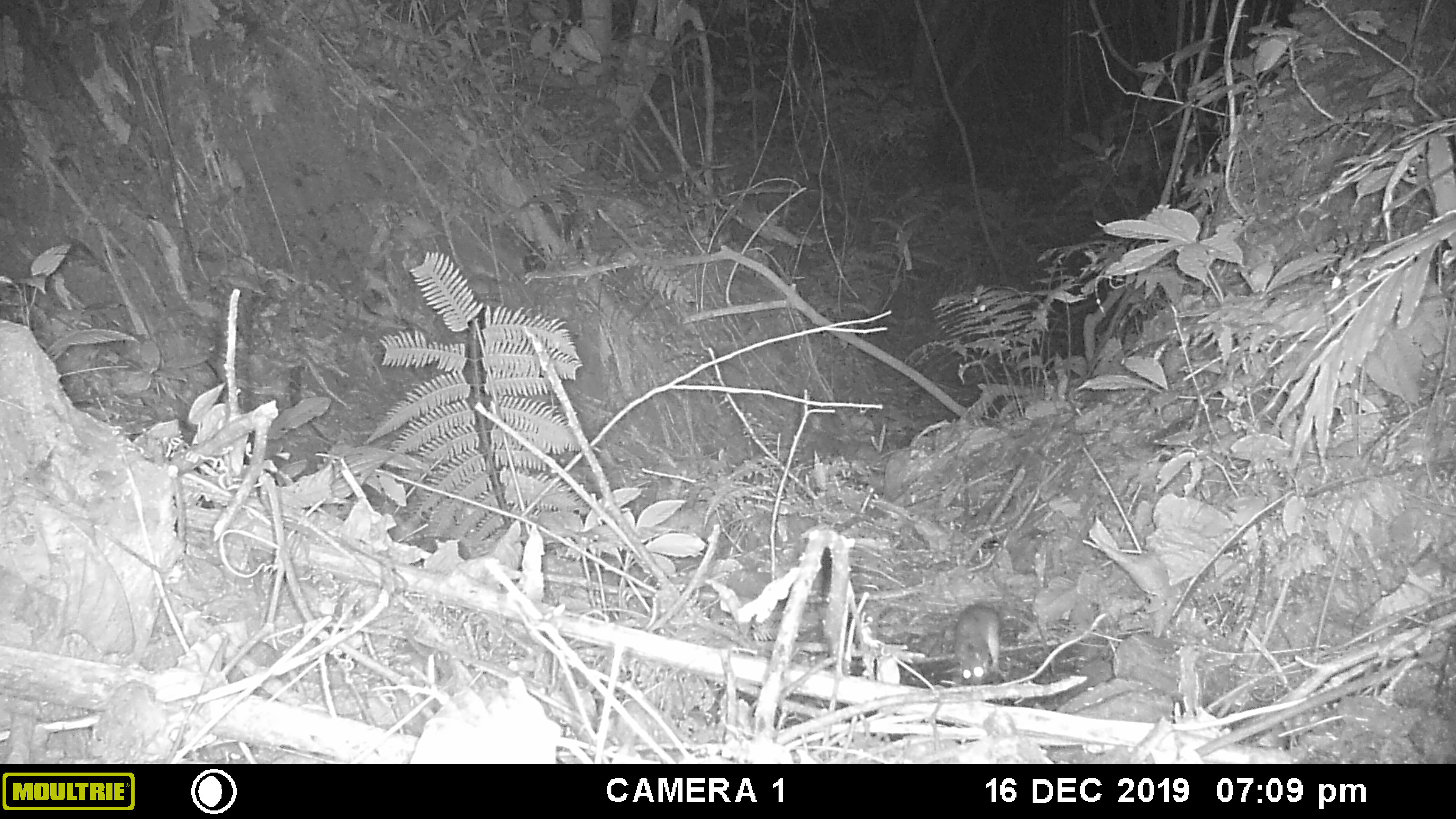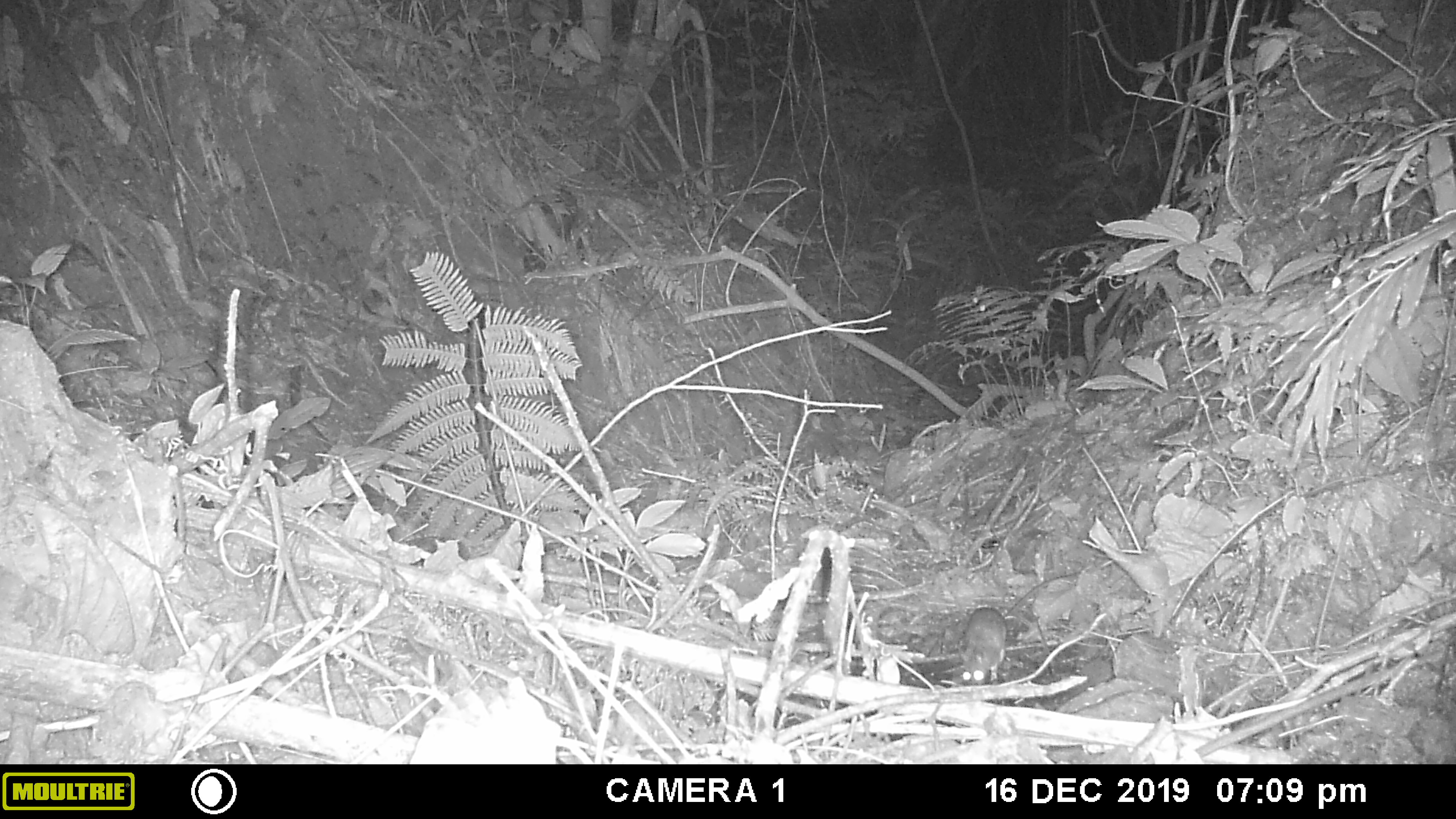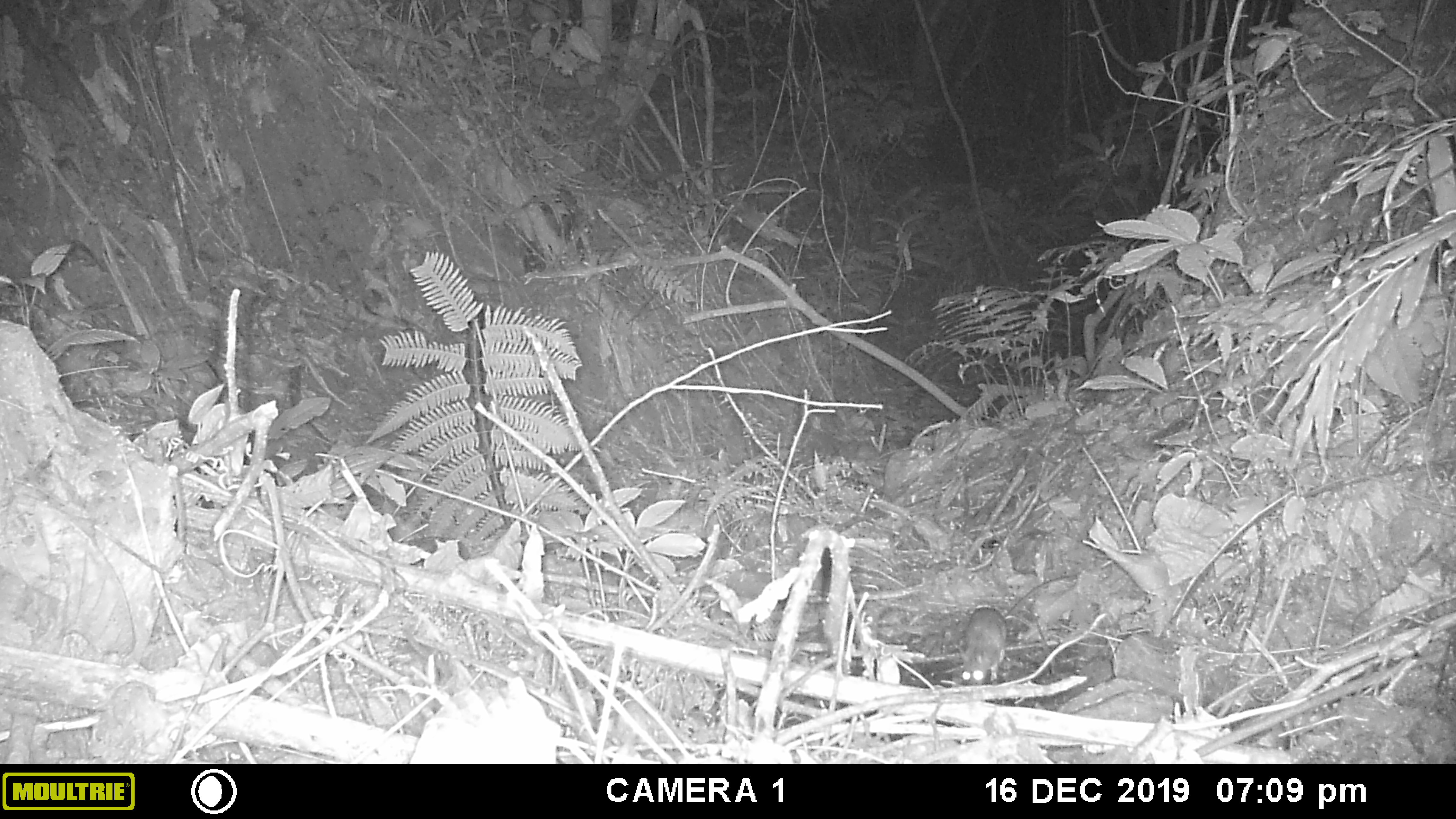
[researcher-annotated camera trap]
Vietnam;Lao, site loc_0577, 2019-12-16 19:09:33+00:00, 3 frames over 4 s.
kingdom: Animalia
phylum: Chordata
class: Mammalia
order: Rodentia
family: Muridae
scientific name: Muridae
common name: old-world mice and rats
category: unidentified murid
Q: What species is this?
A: Unidentified murid (old-world mice and rats) (Muridae).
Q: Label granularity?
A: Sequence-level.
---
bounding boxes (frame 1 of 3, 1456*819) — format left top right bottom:
unidentified murid: 952 603 1005 685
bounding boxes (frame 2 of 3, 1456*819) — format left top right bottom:
unidentified murid: 961 572 1080 686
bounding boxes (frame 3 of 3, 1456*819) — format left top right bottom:
unidentified murid: 960 571 1070 686